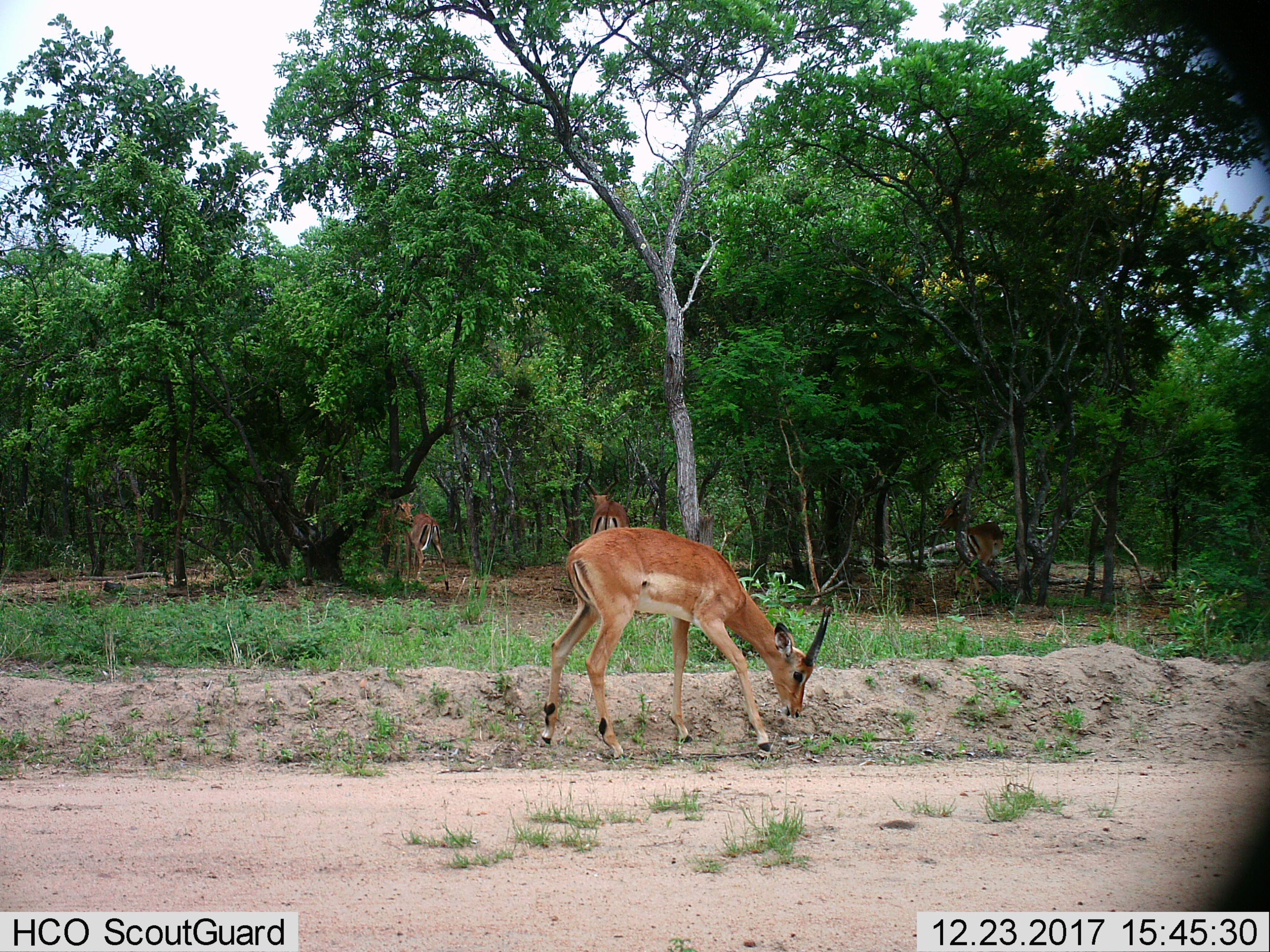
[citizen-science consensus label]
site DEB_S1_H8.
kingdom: Animalia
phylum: Chordata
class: Mammalia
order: Artiodactyla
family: Bovidae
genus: Aepyceros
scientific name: Aepyceros melampus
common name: impala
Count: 4.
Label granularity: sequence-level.